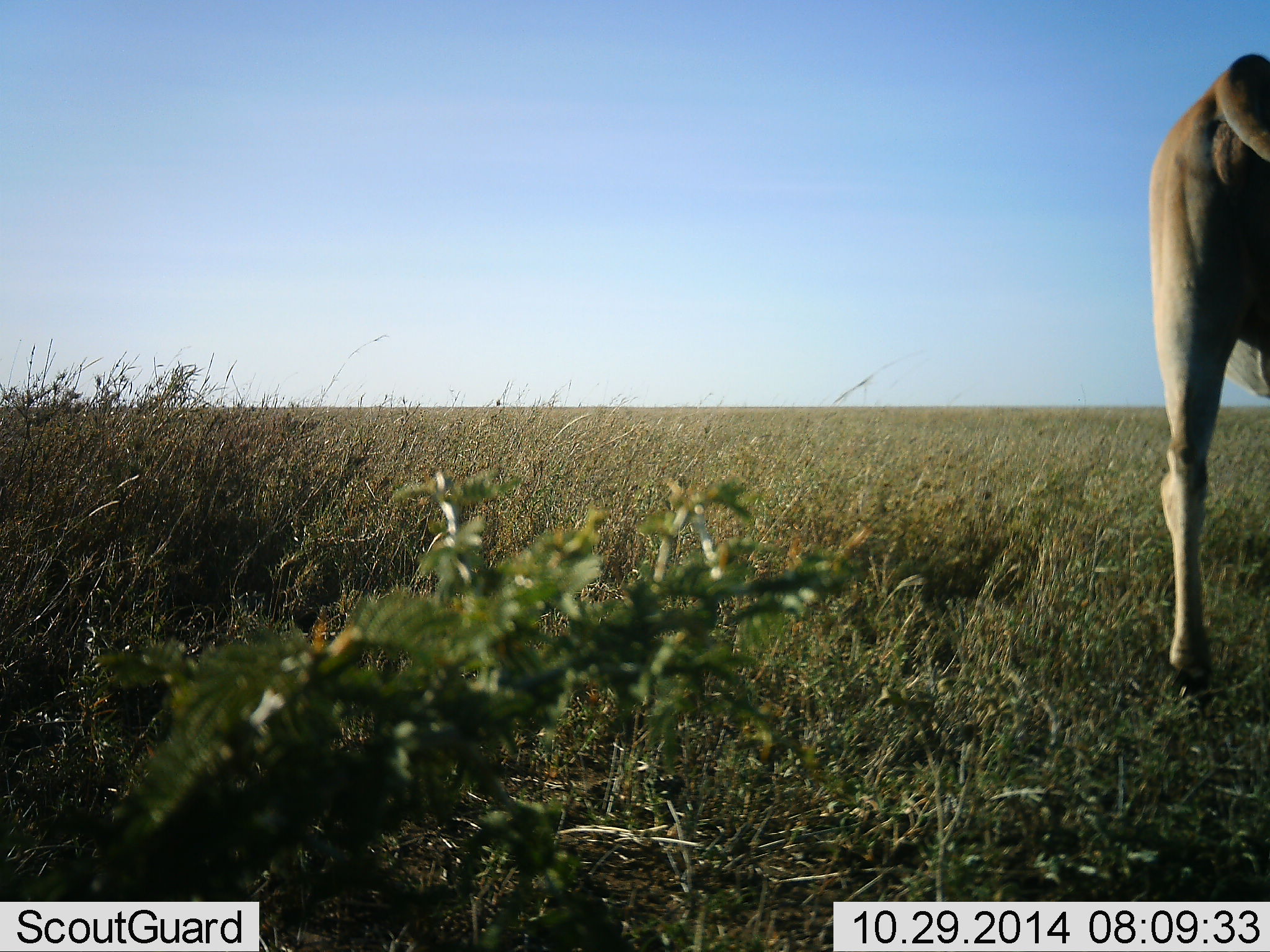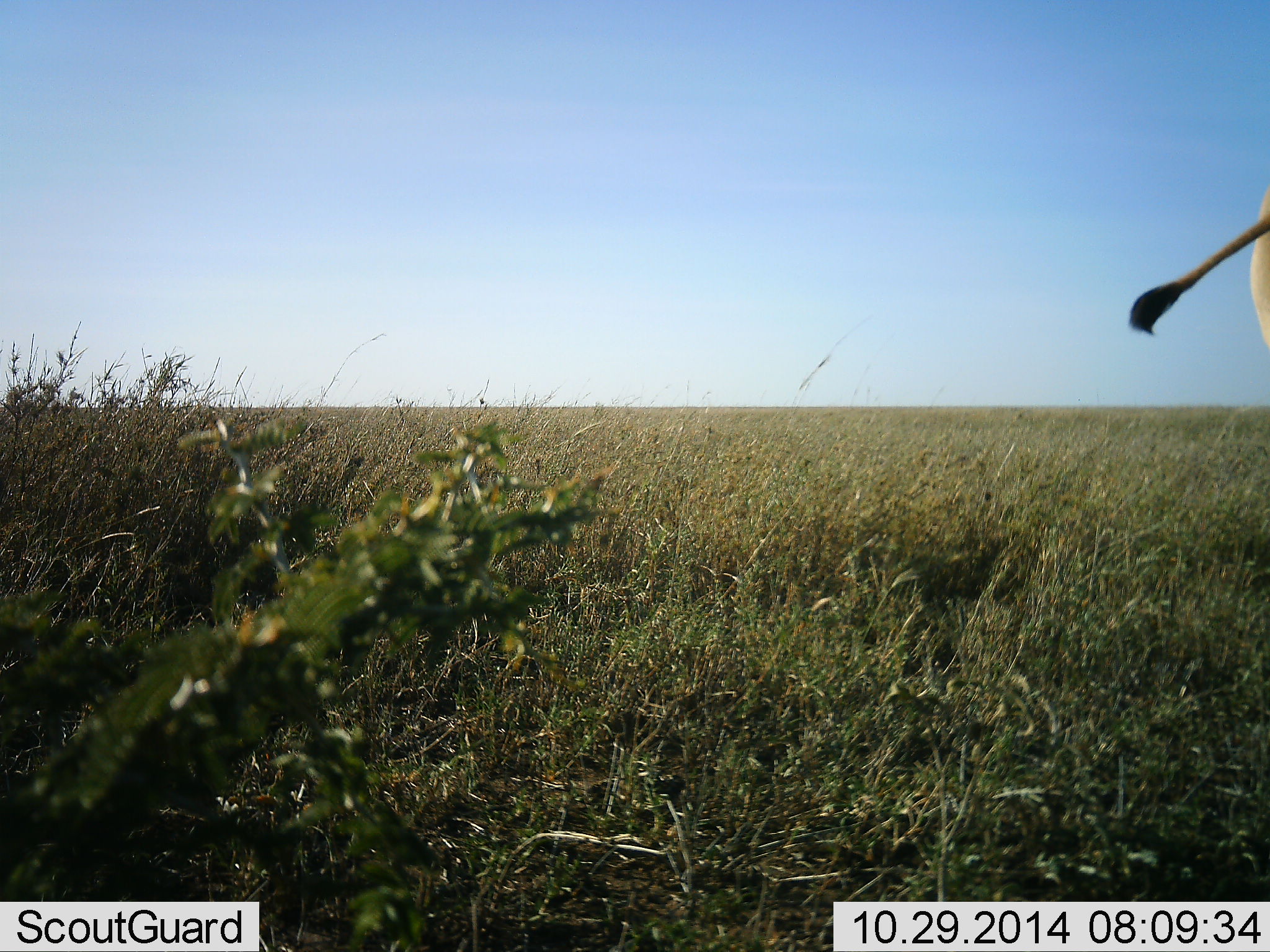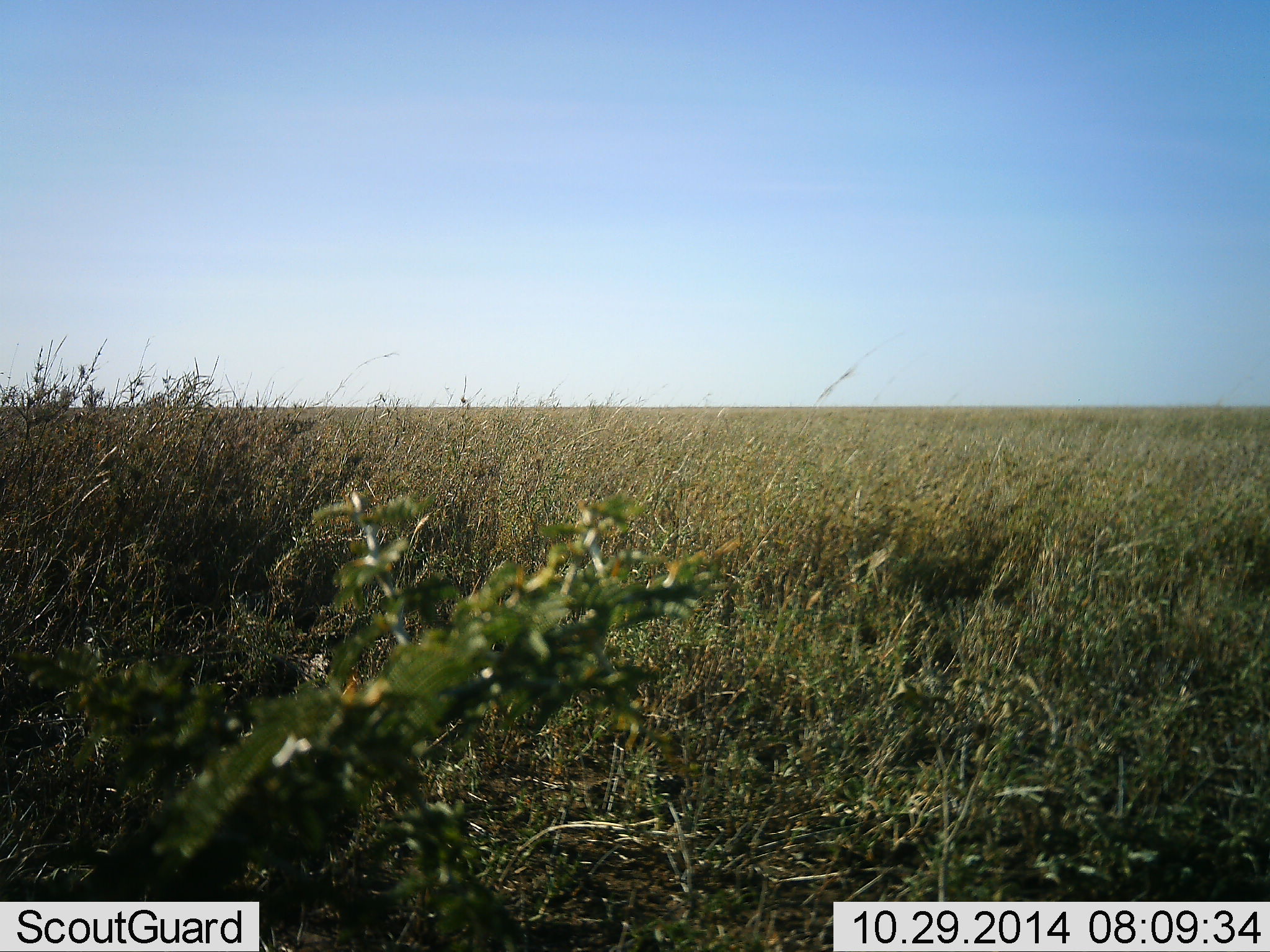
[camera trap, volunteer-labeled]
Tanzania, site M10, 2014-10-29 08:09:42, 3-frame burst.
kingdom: Animalia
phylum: Chordata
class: Mammalia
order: Artiodactyla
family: Bovidae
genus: Tragelaphus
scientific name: Tragelaphus oryx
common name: eland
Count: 1.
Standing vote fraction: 20%.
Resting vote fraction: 0%.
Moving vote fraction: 80%.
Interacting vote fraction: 0%.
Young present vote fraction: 0%.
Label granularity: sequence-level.